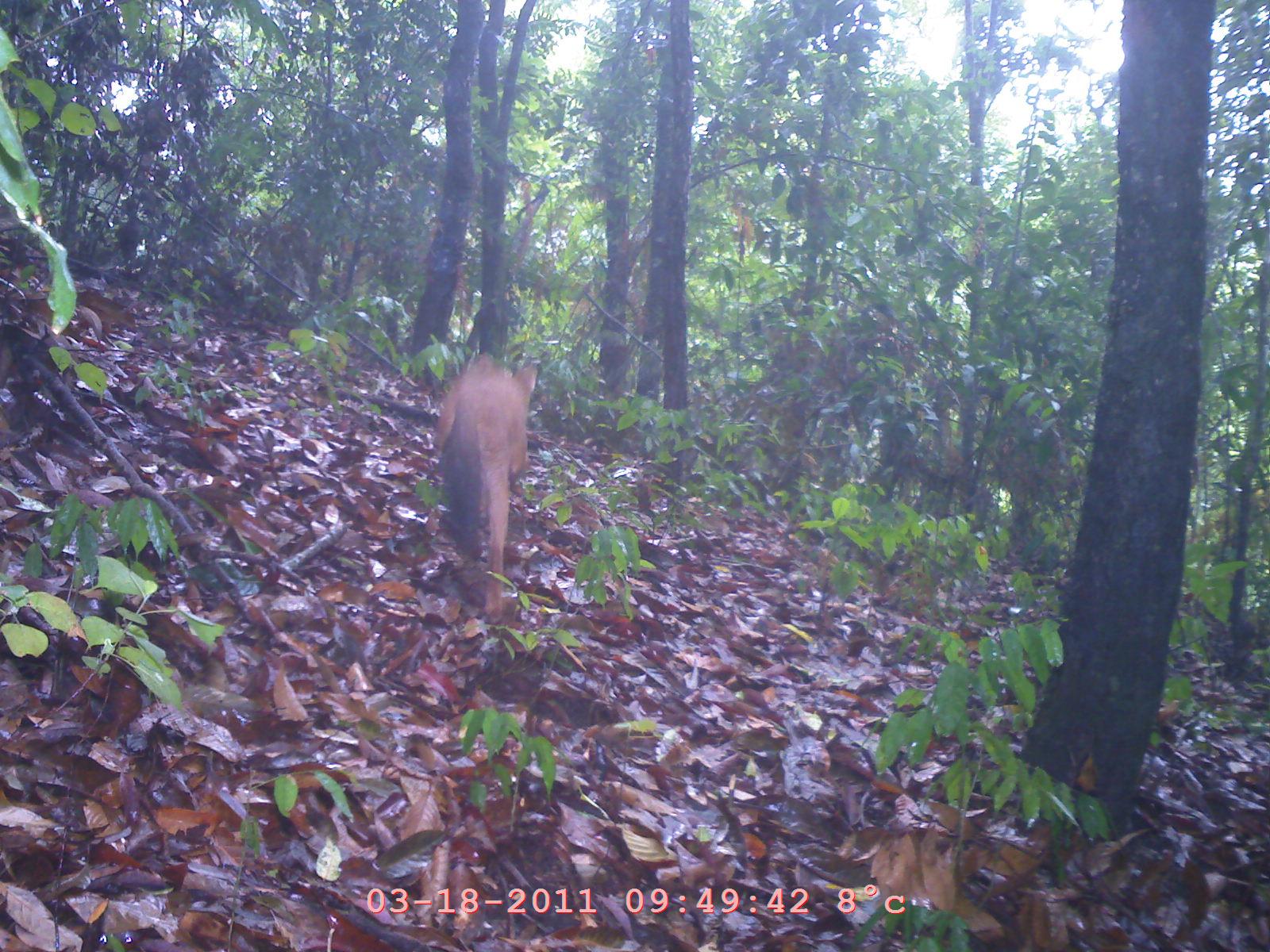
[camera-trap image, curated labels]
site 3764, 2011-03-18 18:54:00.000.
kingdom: Animalia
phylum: Chordata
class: Mammalia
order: Carnivora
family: Canidae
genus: Cuon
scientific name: Cuon alpinus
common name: dhole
Cuon alpinus (dhole), count 1.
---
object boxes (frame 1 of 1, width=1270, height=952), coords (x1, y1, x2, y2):
cuon alpinus: (431, 347, 539, 621)